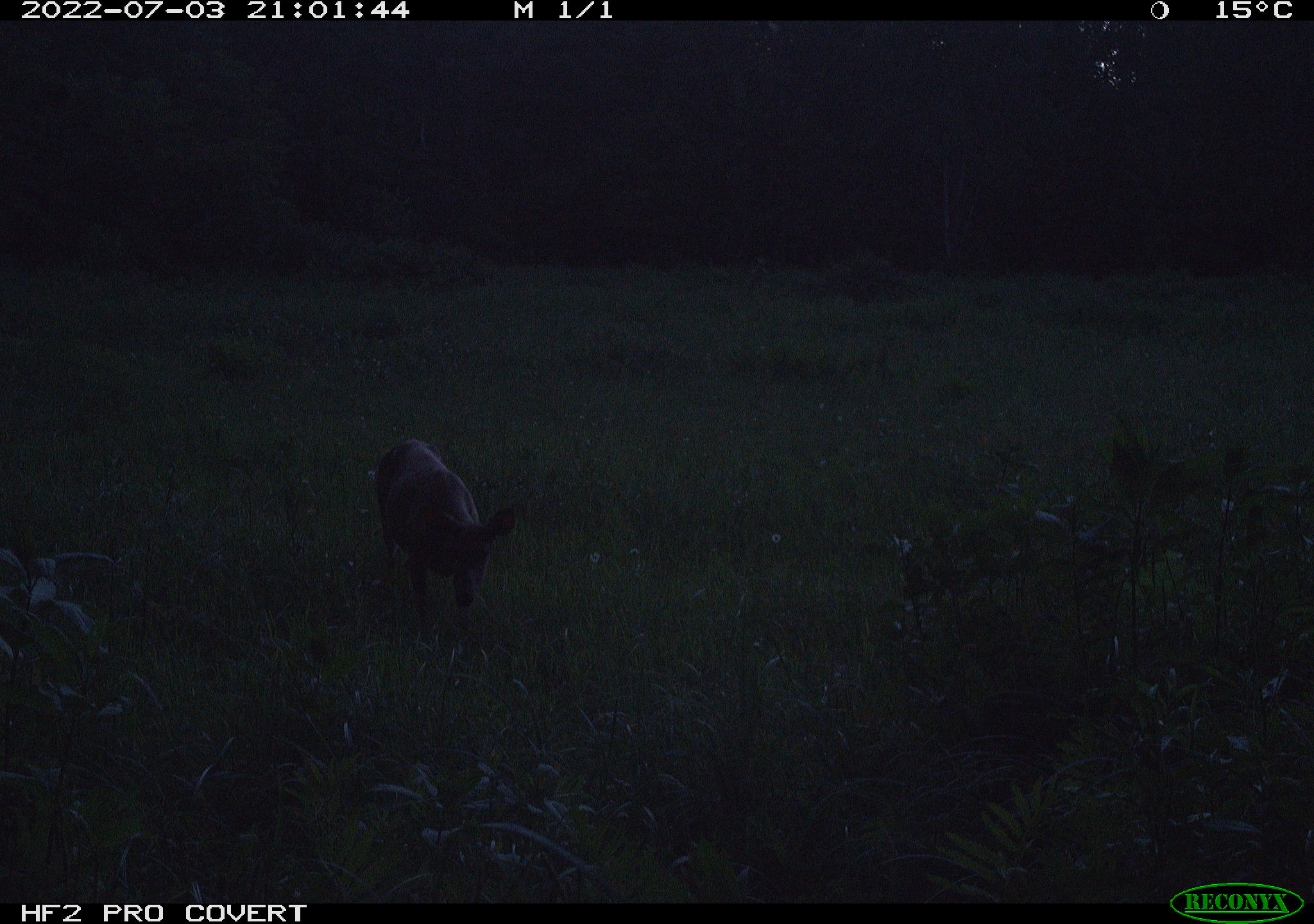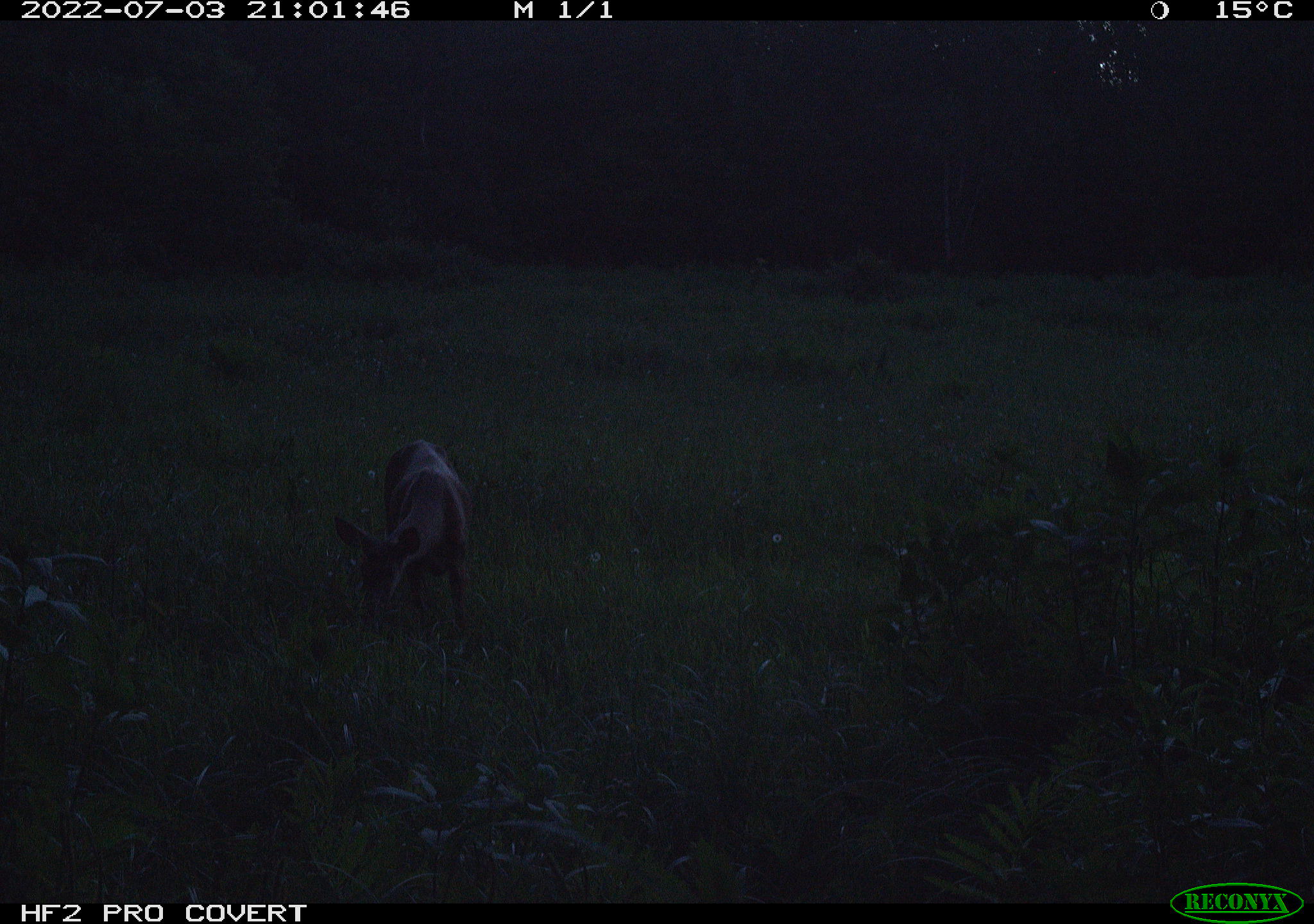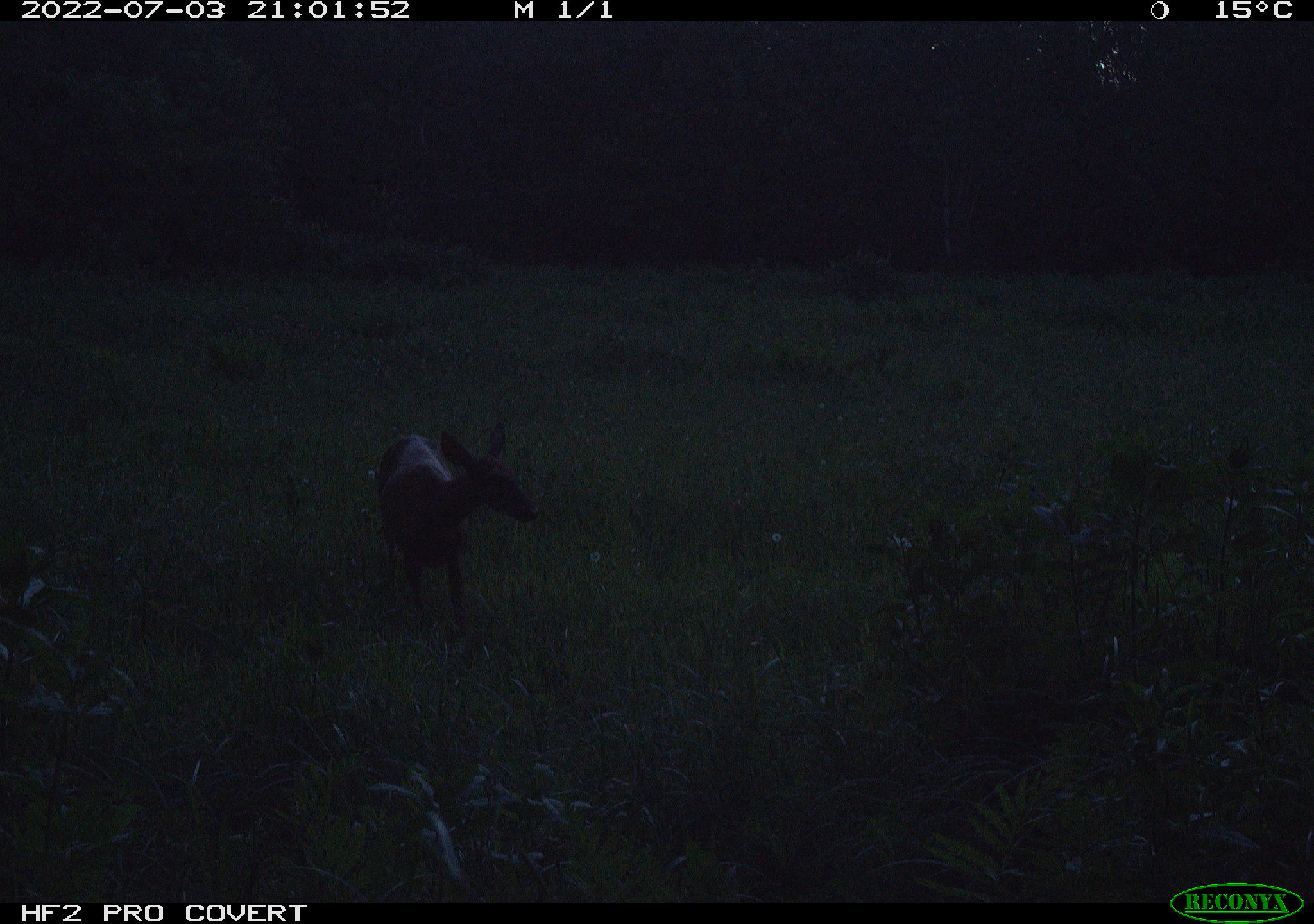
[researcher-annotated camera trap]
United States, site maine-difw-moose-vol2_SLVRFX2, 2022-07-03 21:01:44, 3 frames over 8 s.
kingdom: Animalia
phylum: Chordata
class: Mammalia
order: Artiodactyla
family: Cervidae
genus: Odocoileus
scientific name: Odocoileus virginianus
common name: white-tailed deer